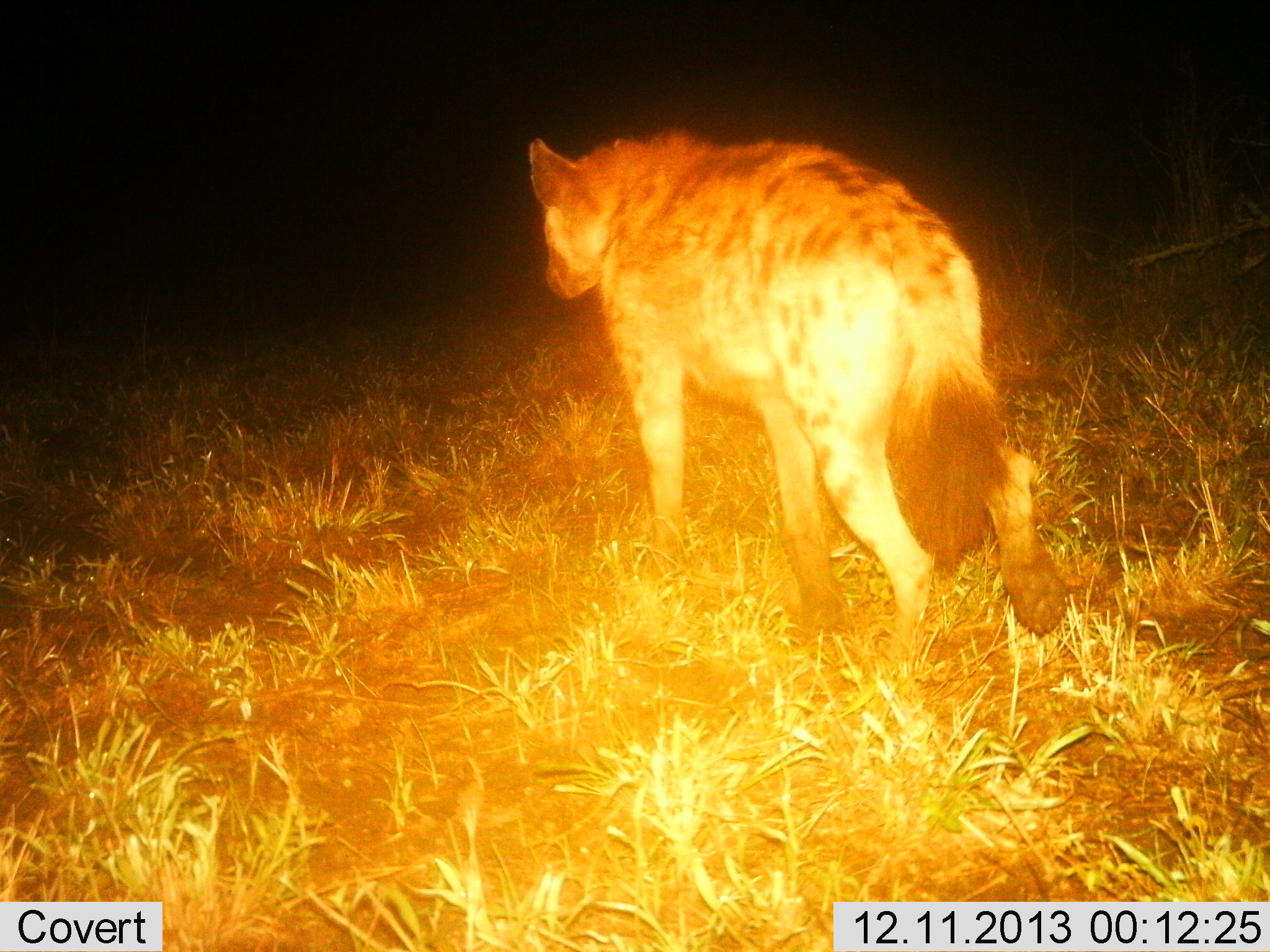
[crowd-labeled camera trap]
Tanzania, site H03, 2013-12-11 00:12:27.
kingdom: Animalia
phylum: Chordata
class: Mammalia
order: Carnivora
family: Hyaenidae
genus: Crocuta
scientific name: Crocuta crocuta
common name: spotted hyena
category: hyenaspotted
Hyenaspotted (spotted hyena) (Crocuta crocuta), count 1. Behavior (volunteer vote fractions): standing 0%, resting 0%, moving 100%, interacting 0%. Young present (vote fraction): 0%. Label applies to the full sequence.